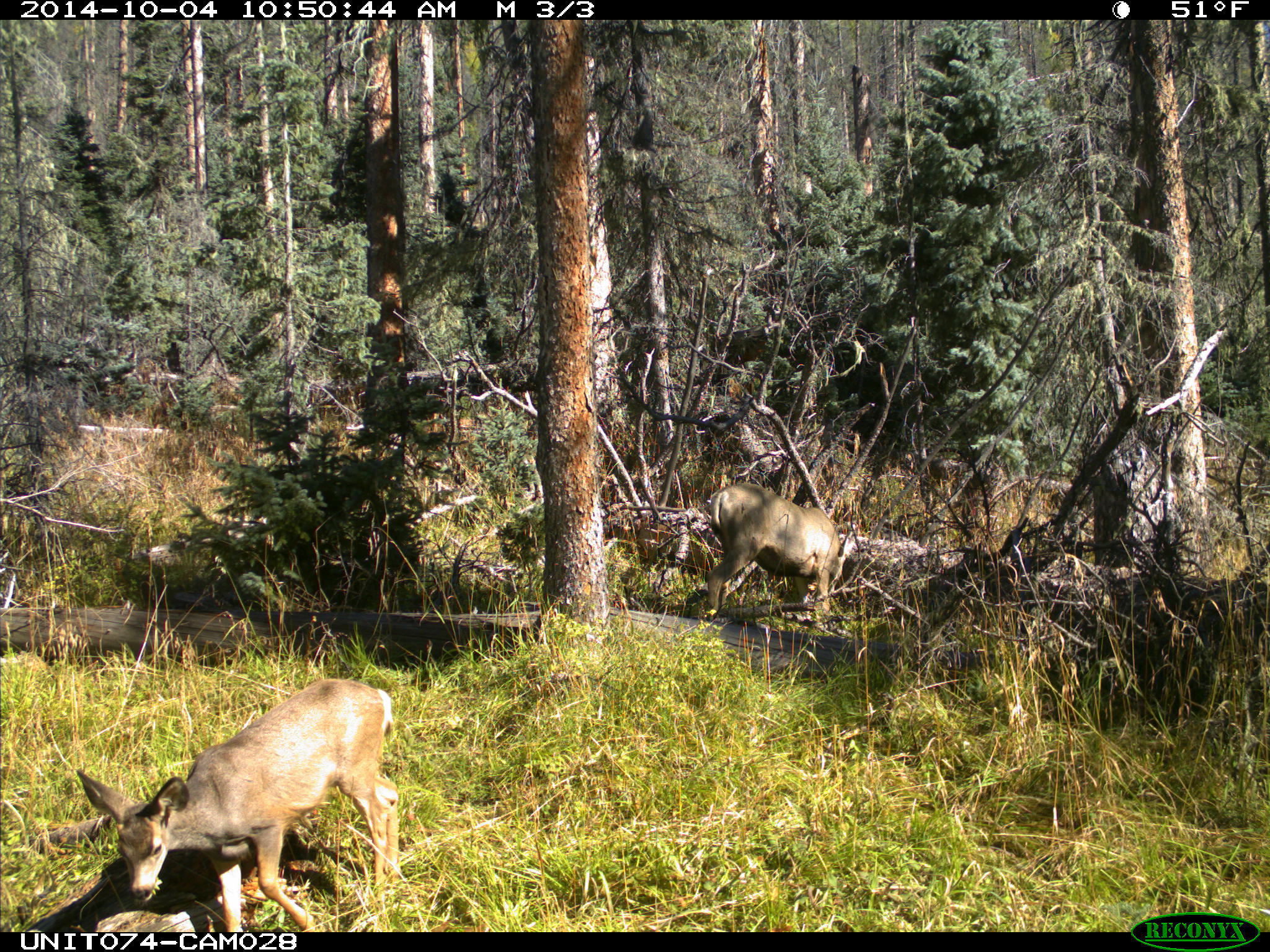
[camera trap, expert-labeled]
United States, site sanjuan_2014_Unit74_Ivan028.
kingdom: Animalia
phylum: Chordata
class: Mammalia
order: Artiodactyla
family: Cervidae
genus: Odocoileus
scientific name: Odocoileus hemionus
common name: mule deer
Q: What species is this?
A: Odocoileus hemionus (mule deer).